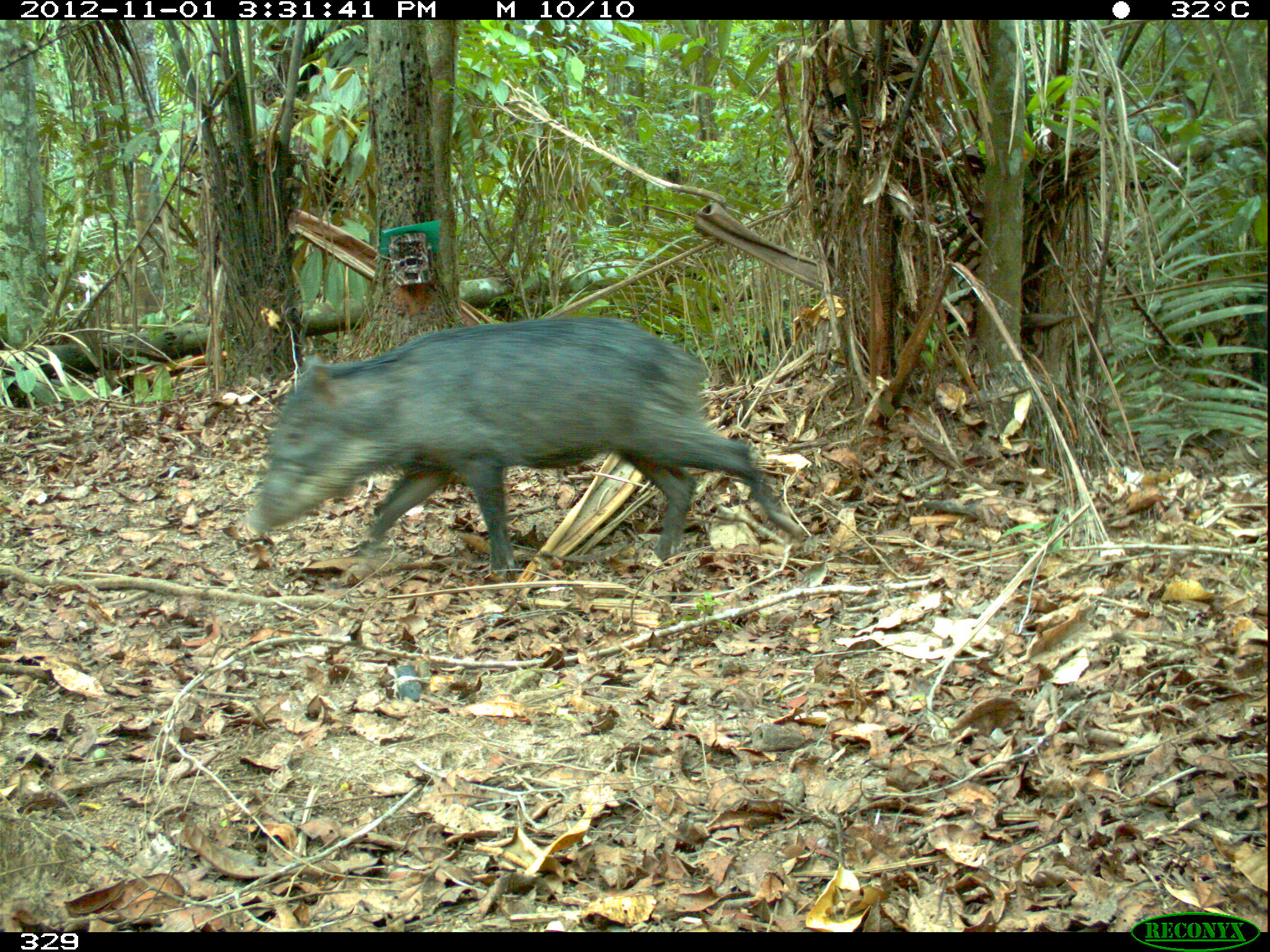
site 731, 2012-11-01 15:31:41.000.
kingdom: Animalia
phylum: Chordata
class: Mammalia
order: Artiodactyla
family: Tayassuidae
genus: Tayassu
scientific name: Tayassu pecari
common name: white-lipped peccary